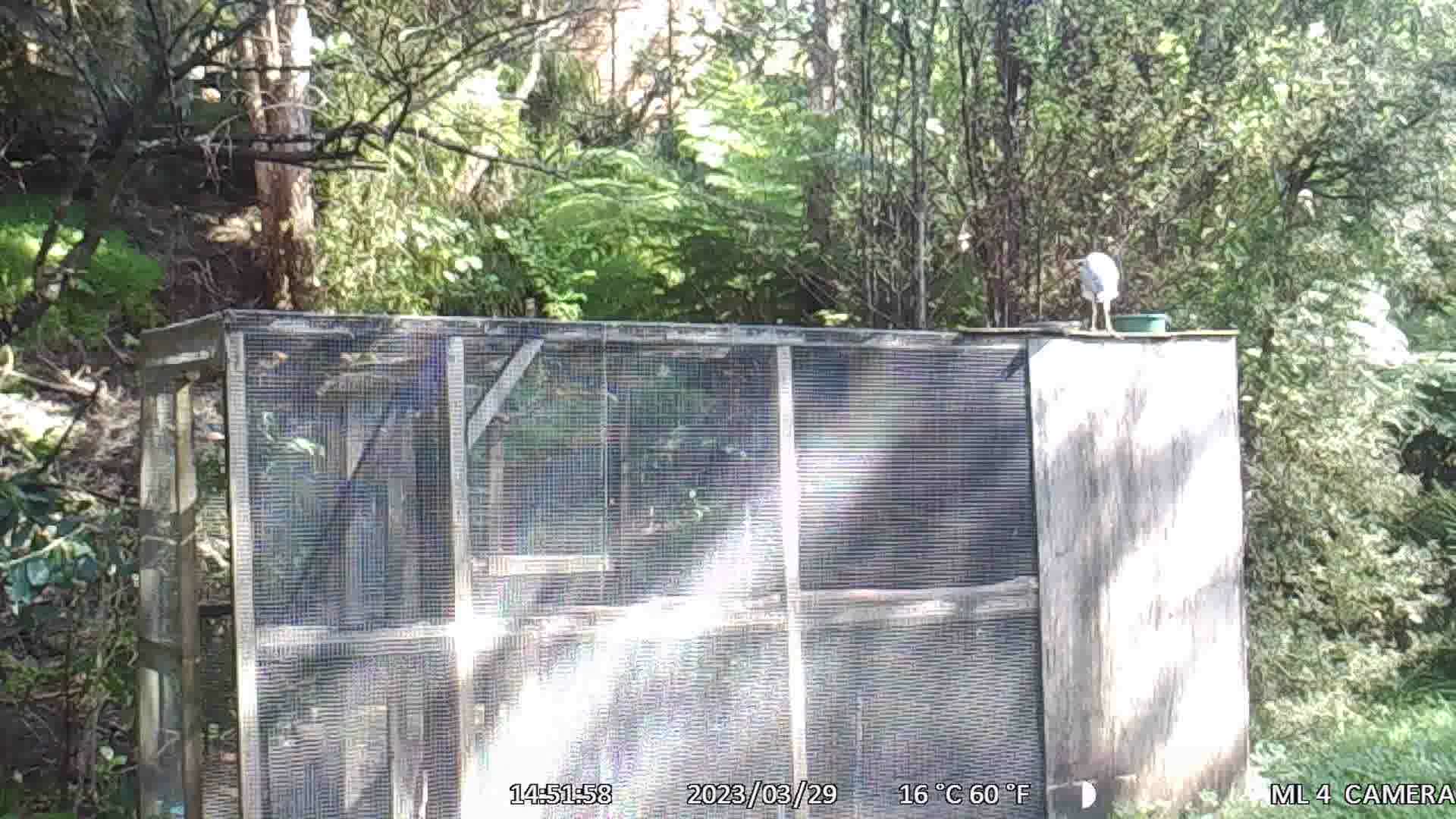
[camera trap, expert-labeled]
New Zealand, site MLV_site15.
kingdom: Animalia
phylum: Chordata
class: Aves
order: Pelecaniformes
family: Ardeidae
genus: Egretta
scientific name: Egretta novaehollandiae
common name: white-faced heron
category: white faced heron